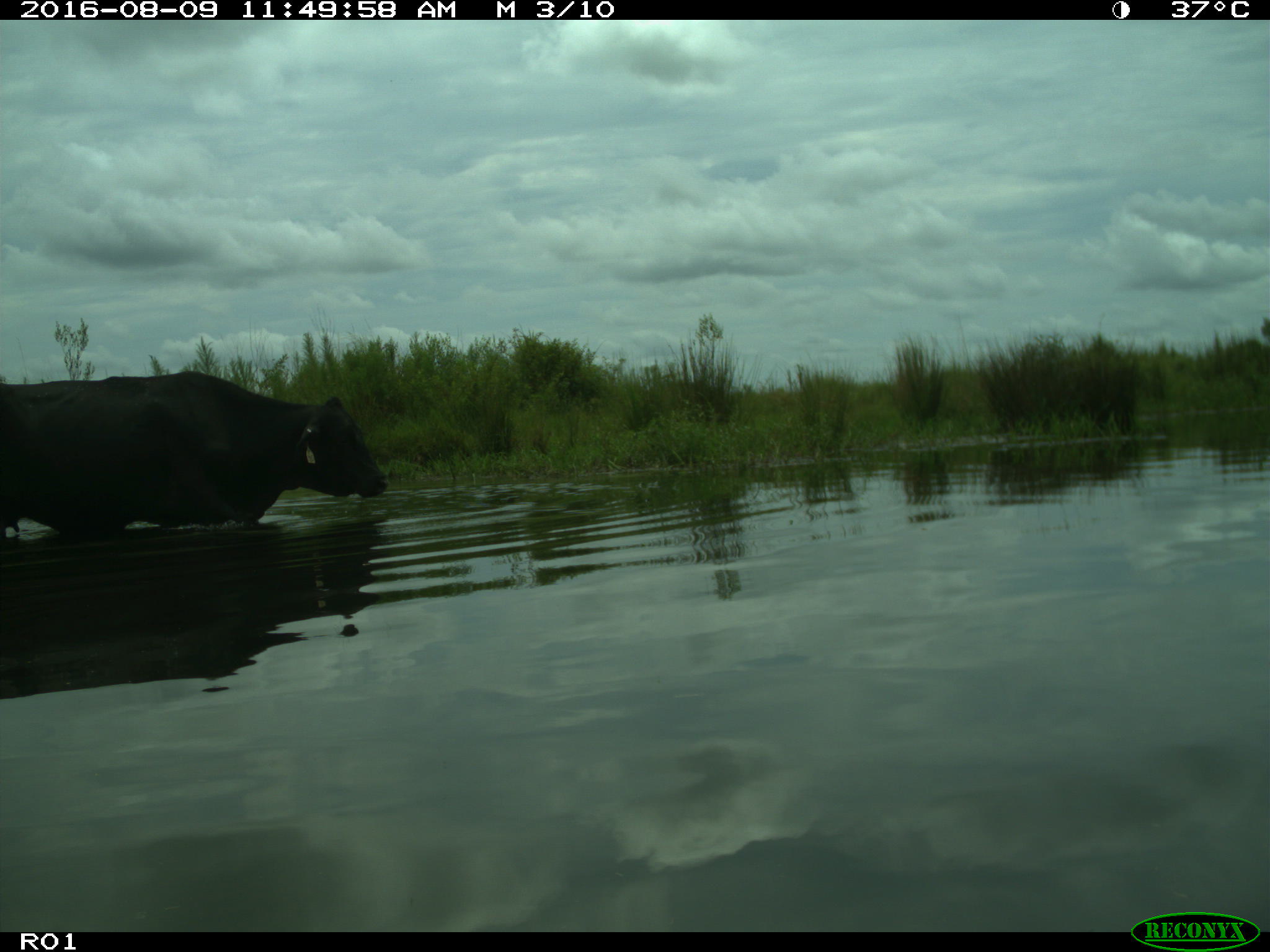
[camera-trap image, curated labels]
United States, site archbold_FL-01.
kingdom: Animalia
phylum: Chordata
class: Mammalia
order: Artiodactyla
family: Bovidae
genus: Bos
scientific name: Bos taurus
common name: domestic cow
Bos taurus (domestic cow).